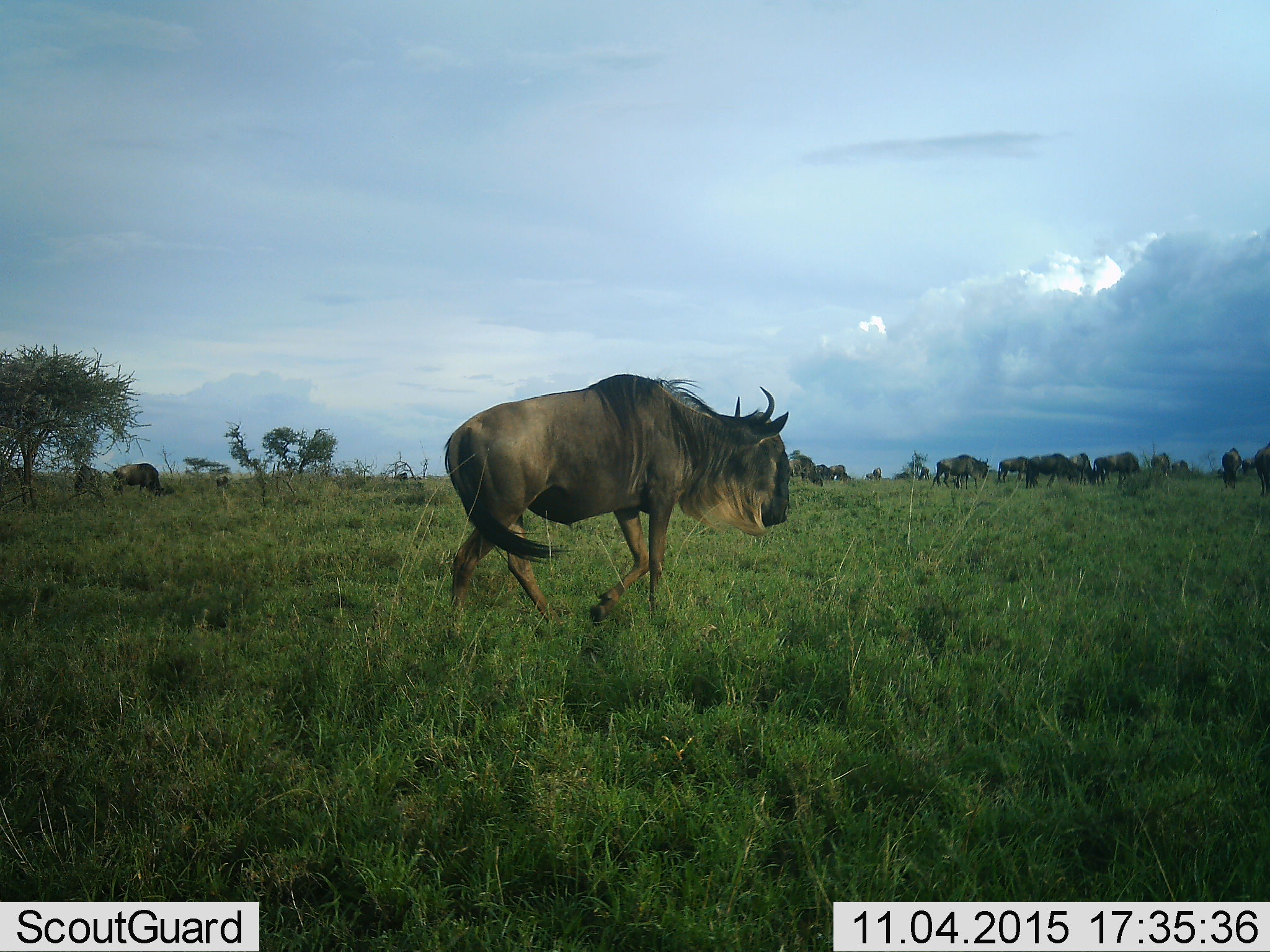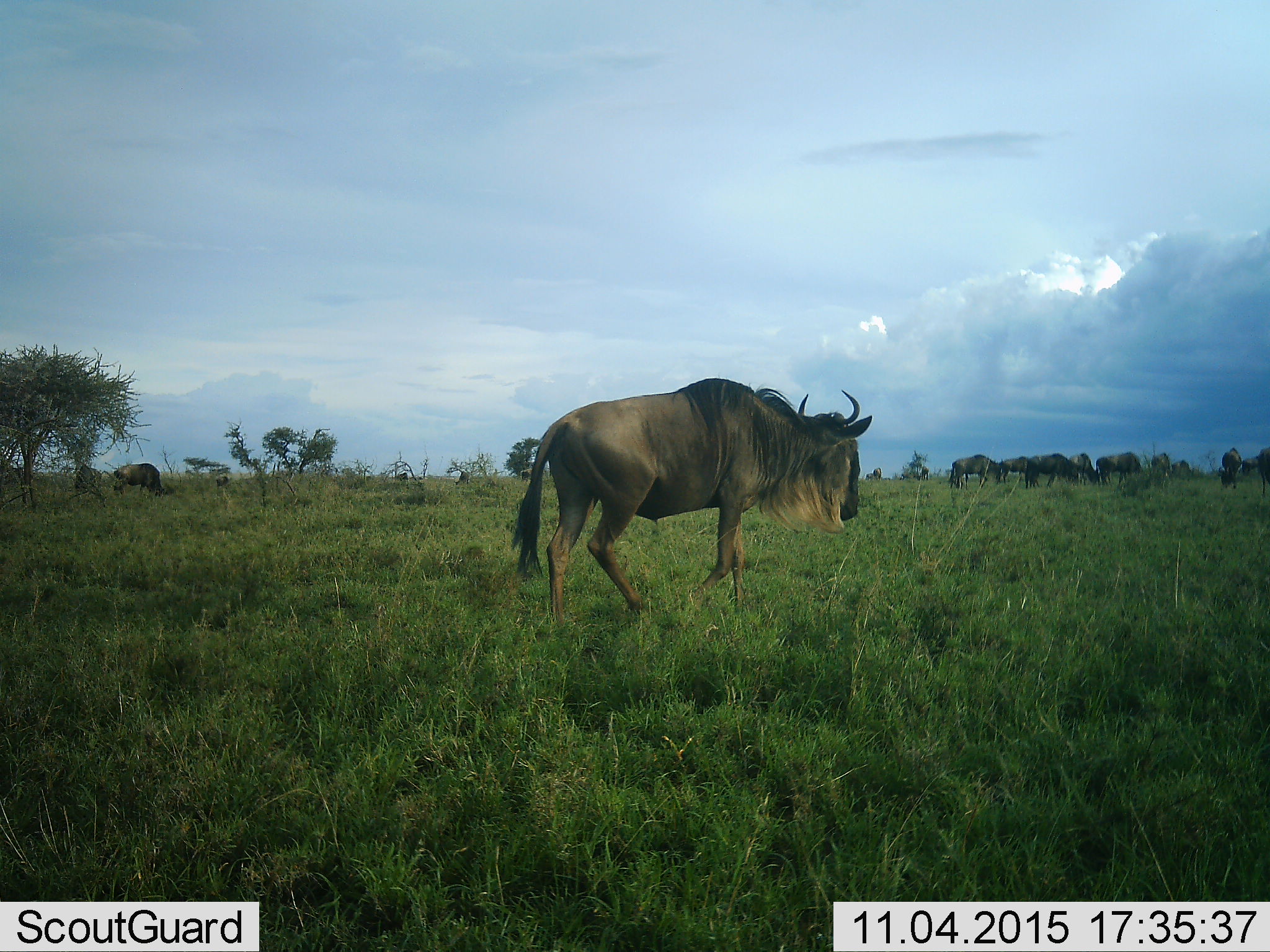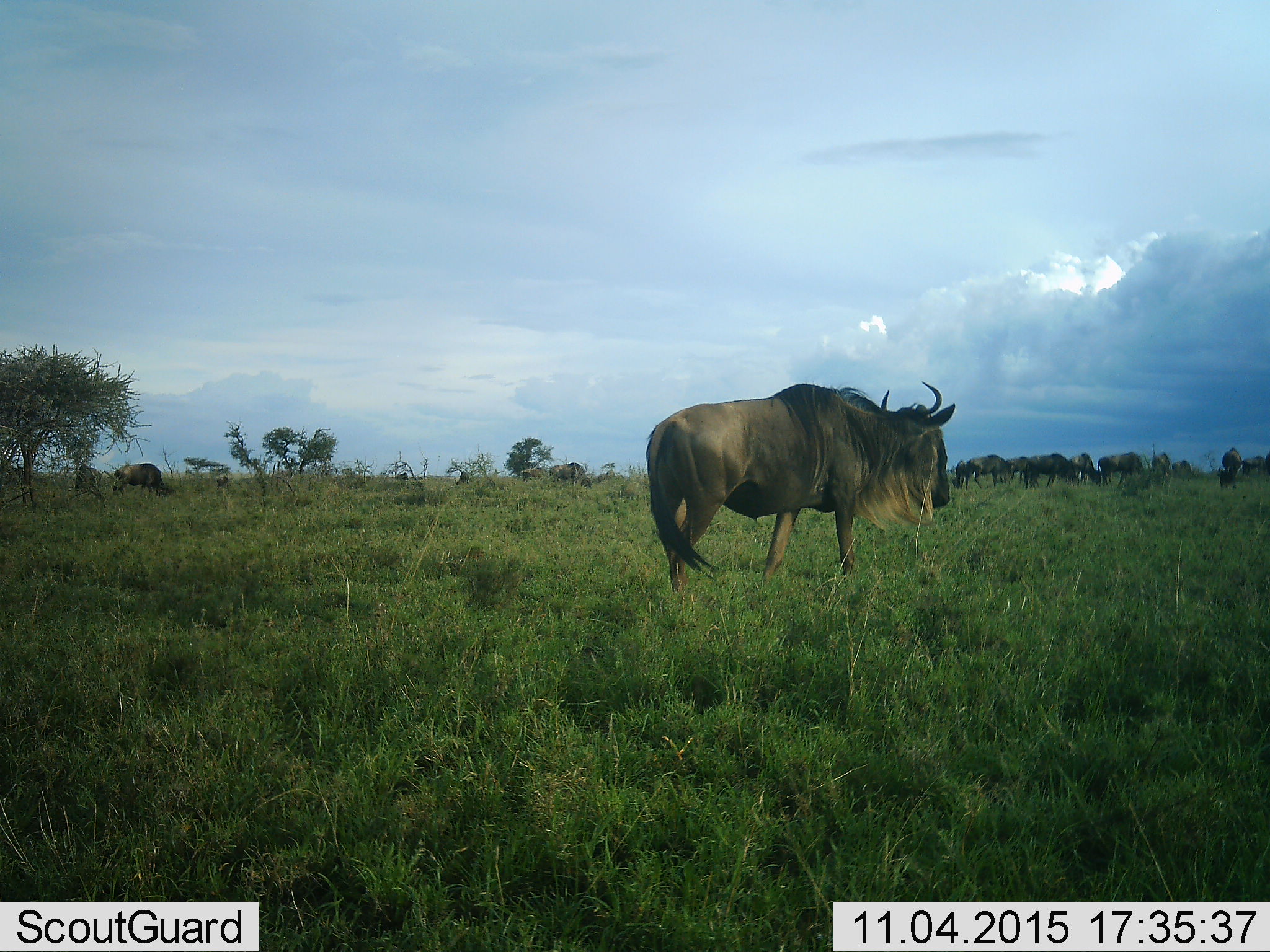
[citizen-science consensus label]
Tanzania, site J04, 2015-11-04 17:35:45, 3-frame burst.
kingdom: Animalia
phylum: Chordata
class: Mammalia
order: Artiodactyla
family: Bovidae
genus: Connochaetes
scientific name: Connochaetes taurinus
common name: blue wildebeest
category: wildebeest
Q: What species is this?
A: Wildebeest (blue wildebeest) (Connochaetes taurinus).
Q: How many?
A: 11-50.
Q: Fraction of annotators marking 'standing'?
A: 50%.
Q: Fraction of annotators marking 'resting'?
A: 10%.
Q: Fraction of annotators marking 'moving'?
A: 90%.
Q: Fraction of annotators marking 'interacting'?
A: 10%.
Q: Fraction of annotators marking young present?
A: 10%.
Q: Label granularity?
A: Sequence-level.